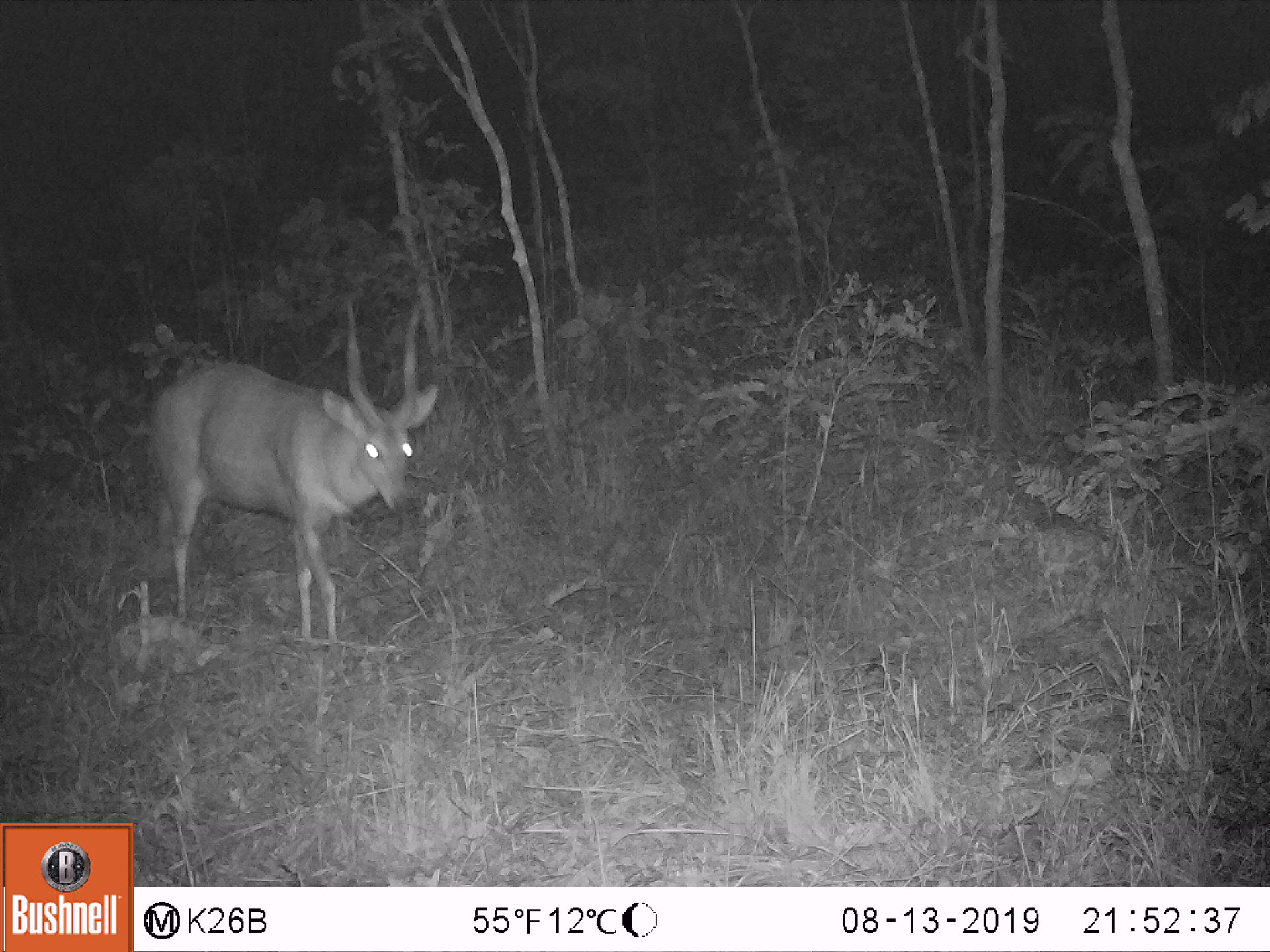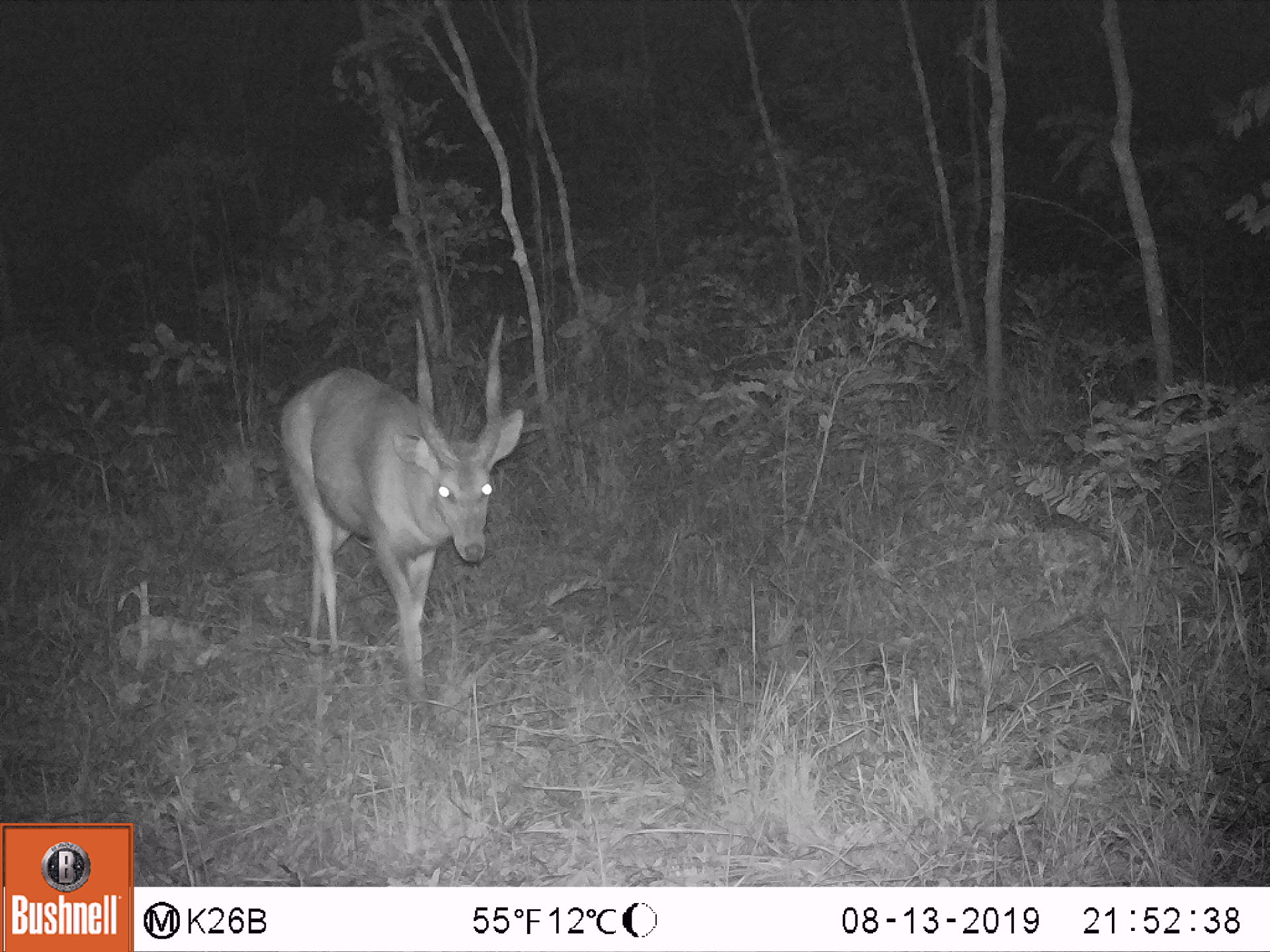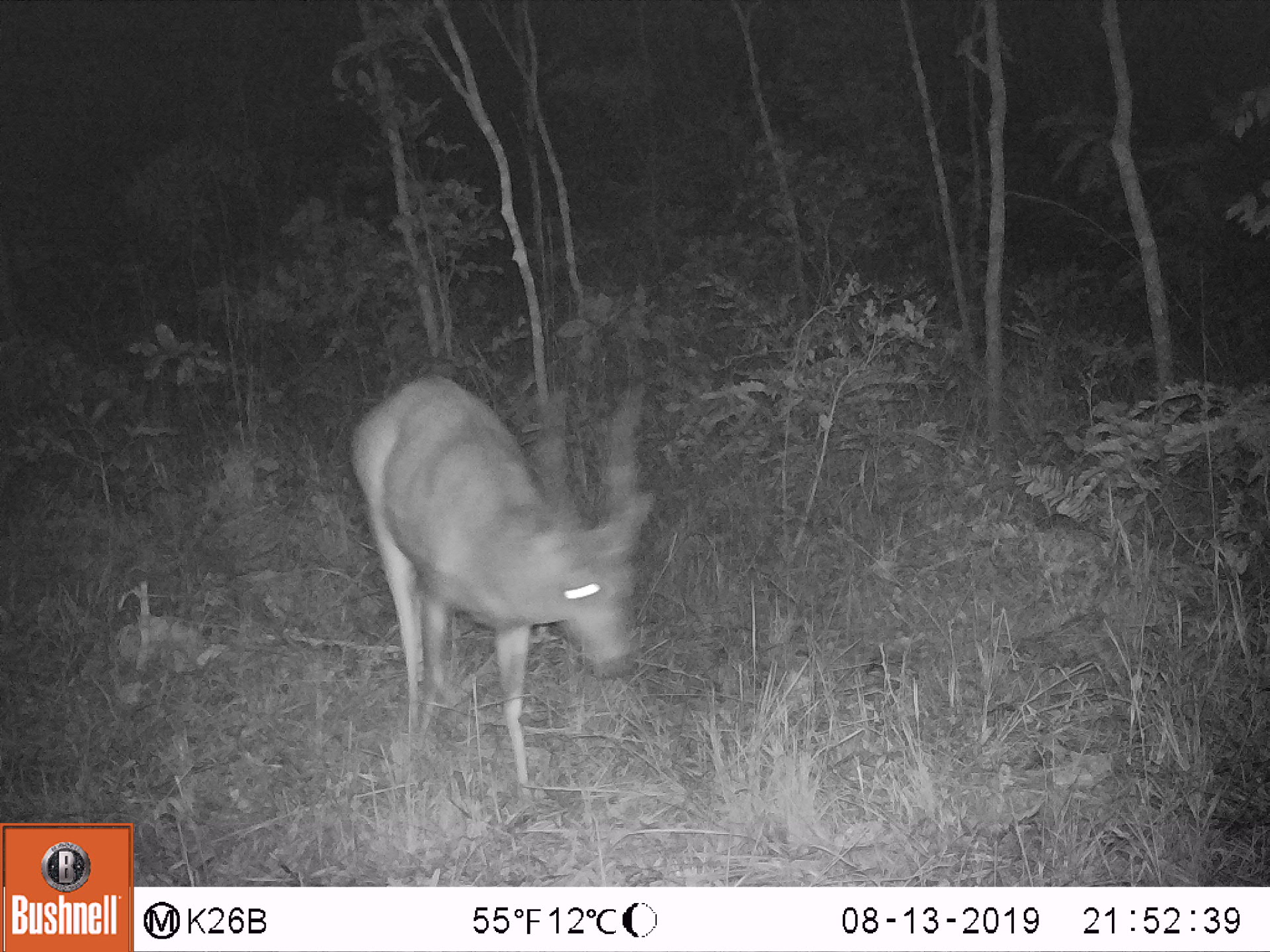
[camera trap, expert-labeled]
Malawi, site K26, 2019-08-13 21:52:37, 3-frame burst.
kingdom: Animalia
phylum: Chordata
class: Mammalia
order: Artiodactyla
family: Bovidae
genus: Tragelaphus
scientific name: Tragelaphus sylvaticus sylvaticus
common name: cape bushbuck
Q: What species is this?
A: Cape bushbuck (Tragelaphus sylvaticus sylvaticus).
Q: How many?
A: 1.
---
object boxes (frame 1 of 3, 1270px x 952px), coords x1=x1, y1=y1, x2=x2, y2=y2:
cape bushbuck: x1=145, y1=286, x2=448, y2=652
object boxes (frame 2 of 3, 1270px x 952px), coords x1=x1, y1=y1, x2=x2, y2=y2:
cape bushbuck: x1=274, y1=300, x2=540, y2=707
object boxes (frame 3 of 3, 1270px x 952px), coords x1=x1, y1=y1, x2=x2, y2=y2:
cape bushbuck: x1=332, y1=358, x2=661, y2=810